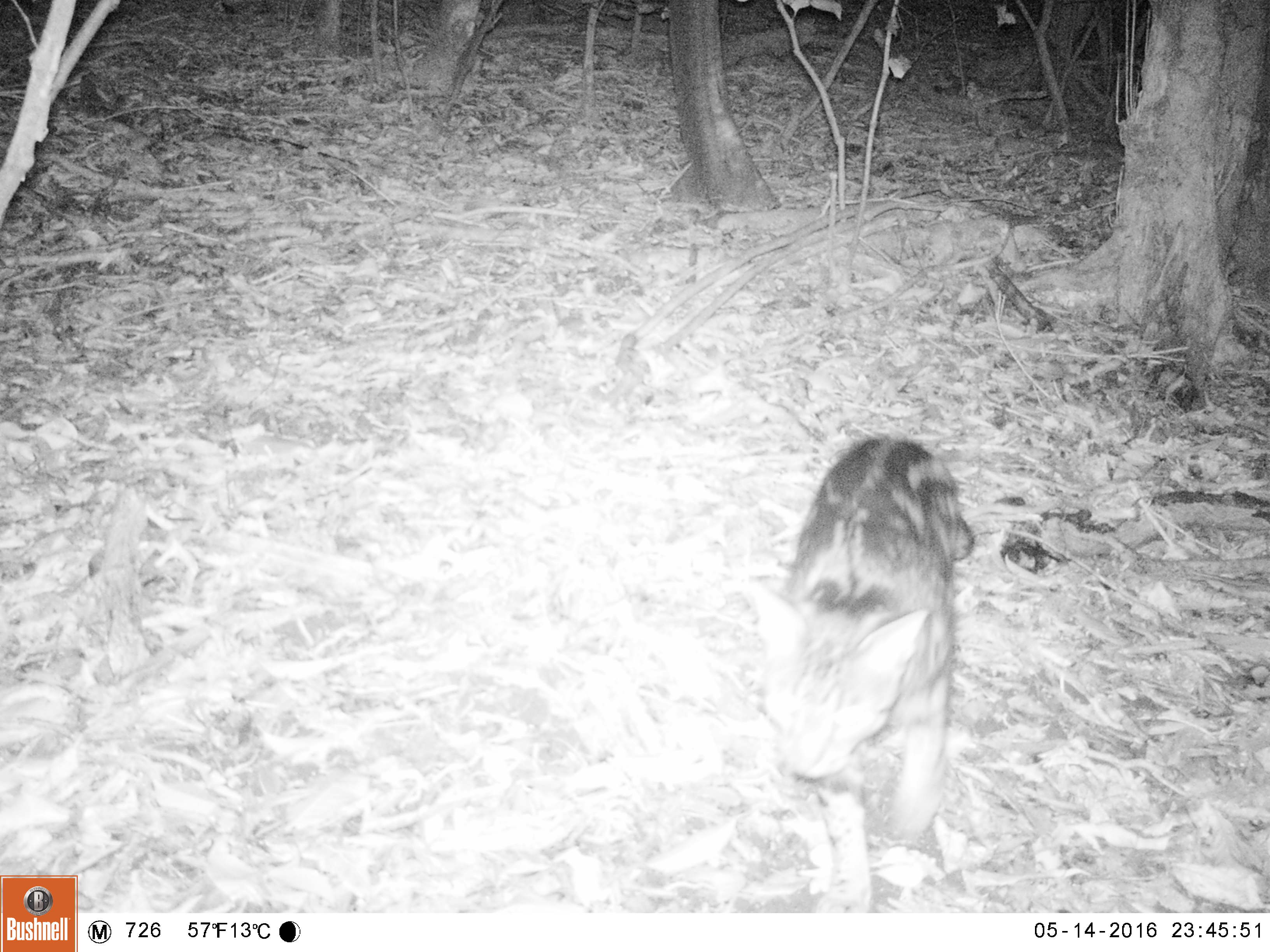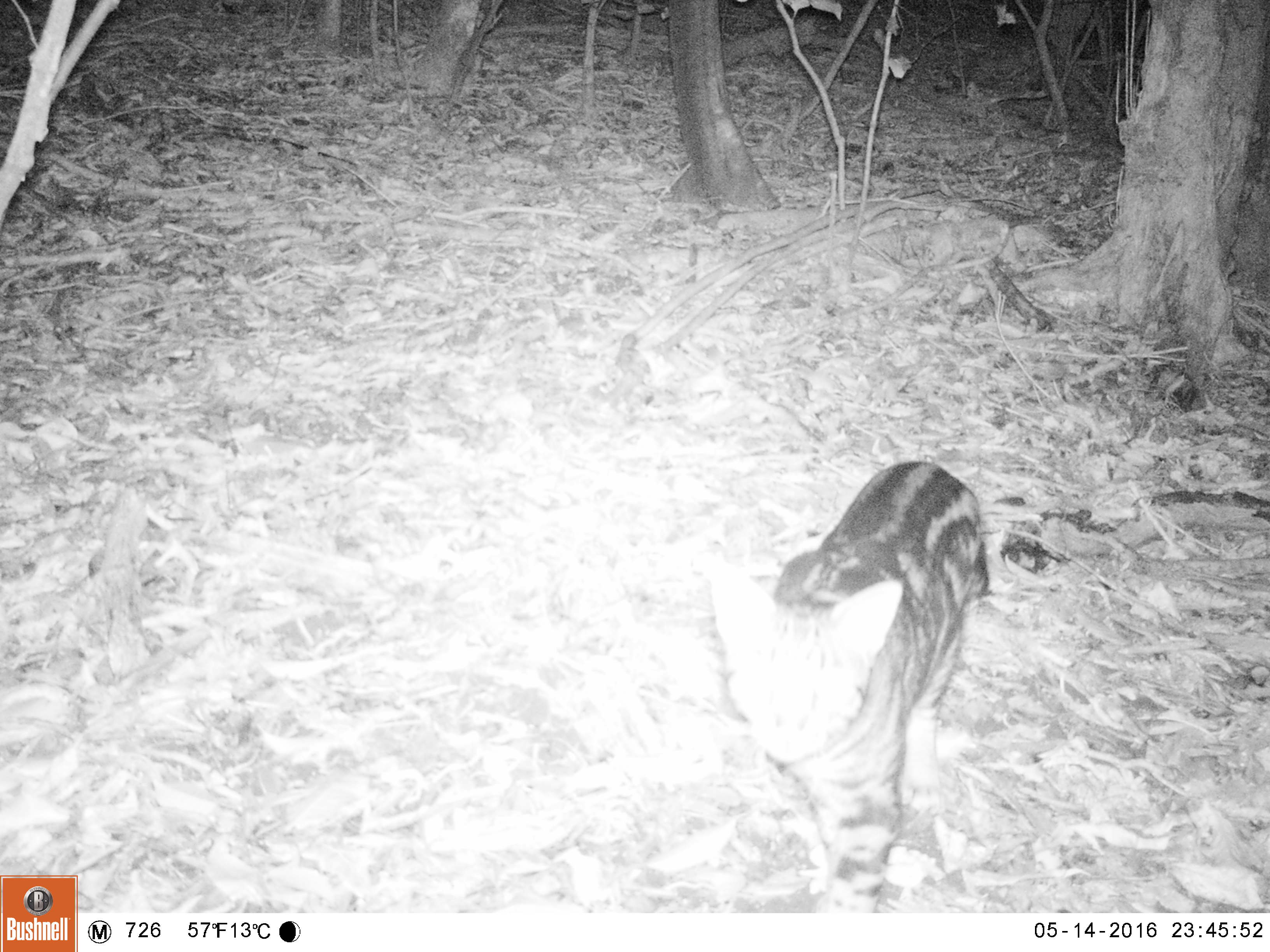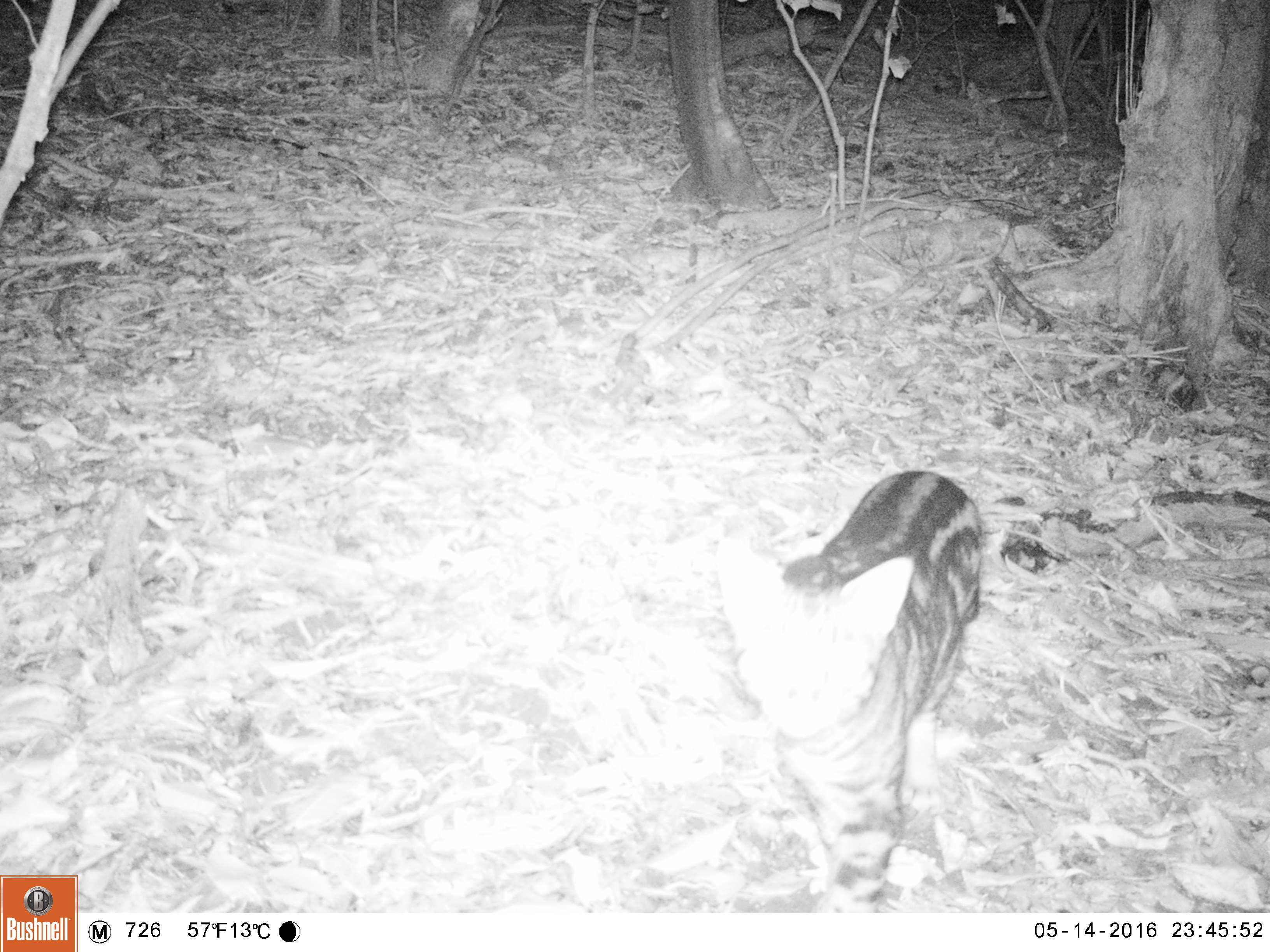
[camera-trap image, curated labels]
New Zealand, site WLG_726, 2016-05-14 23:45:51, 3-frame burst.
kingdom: Animalia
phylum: Chordata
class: Mammalia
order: Carnivora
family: Felidae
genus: Felis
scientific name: Felis catus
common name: domestic cat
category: cat